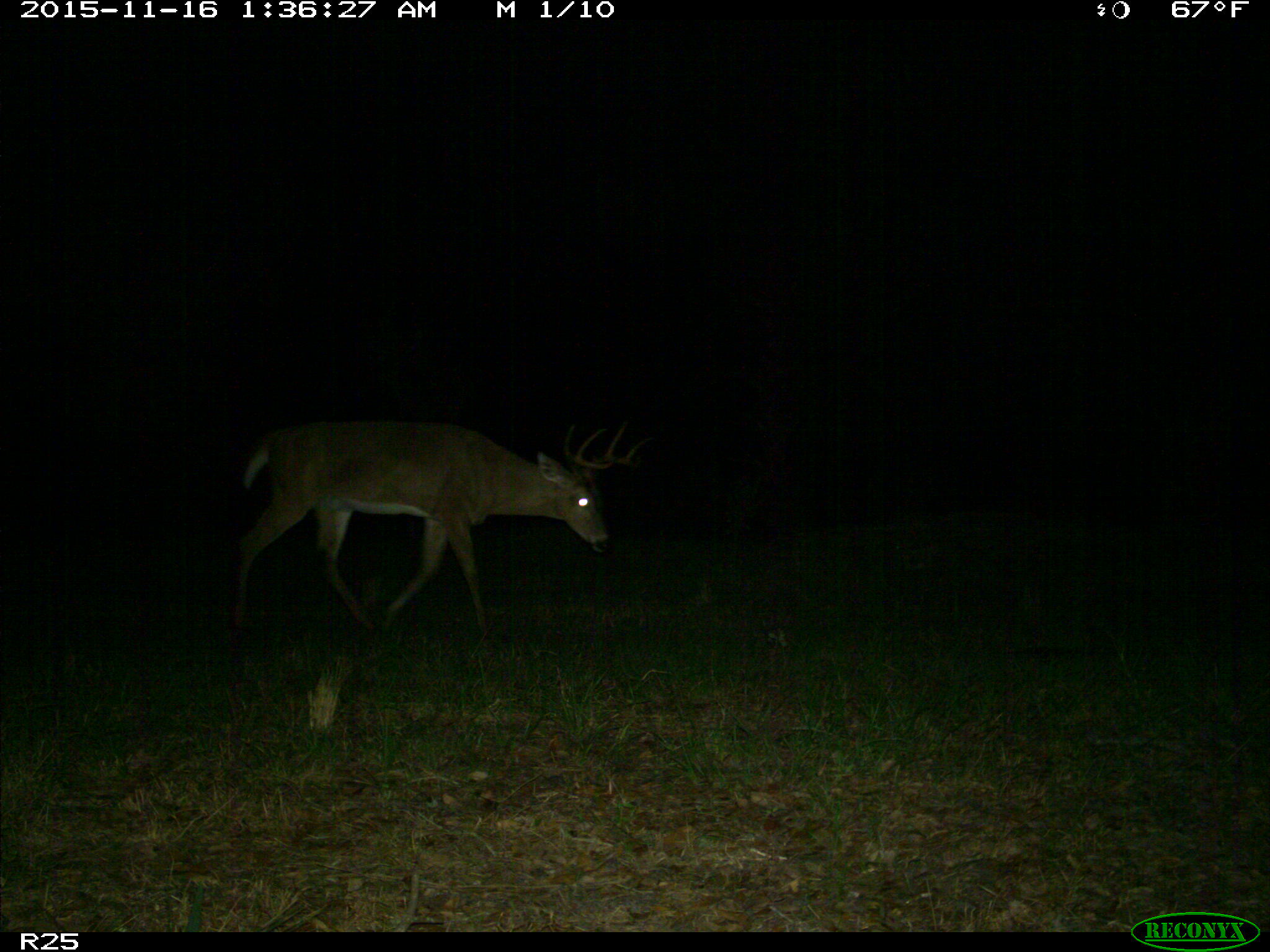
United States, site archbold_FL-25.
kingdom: Animalia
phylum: Chordata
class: Mammalia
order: Artiodactyla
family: Cervidae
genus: Odocoileus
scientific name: Odocoileus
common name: deer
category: unidentified deer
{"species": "unidentified deer (deer) (Odocoileus)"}